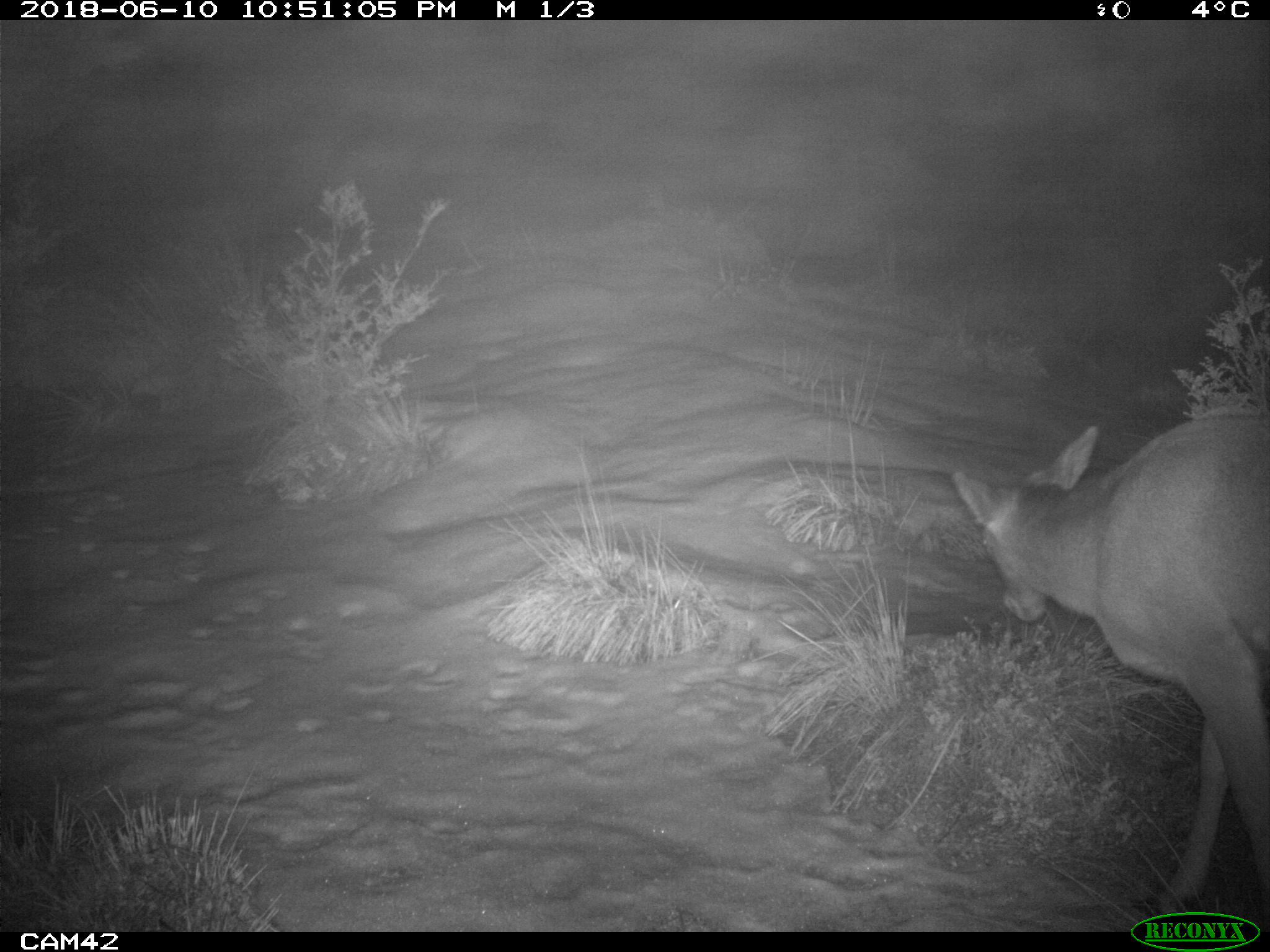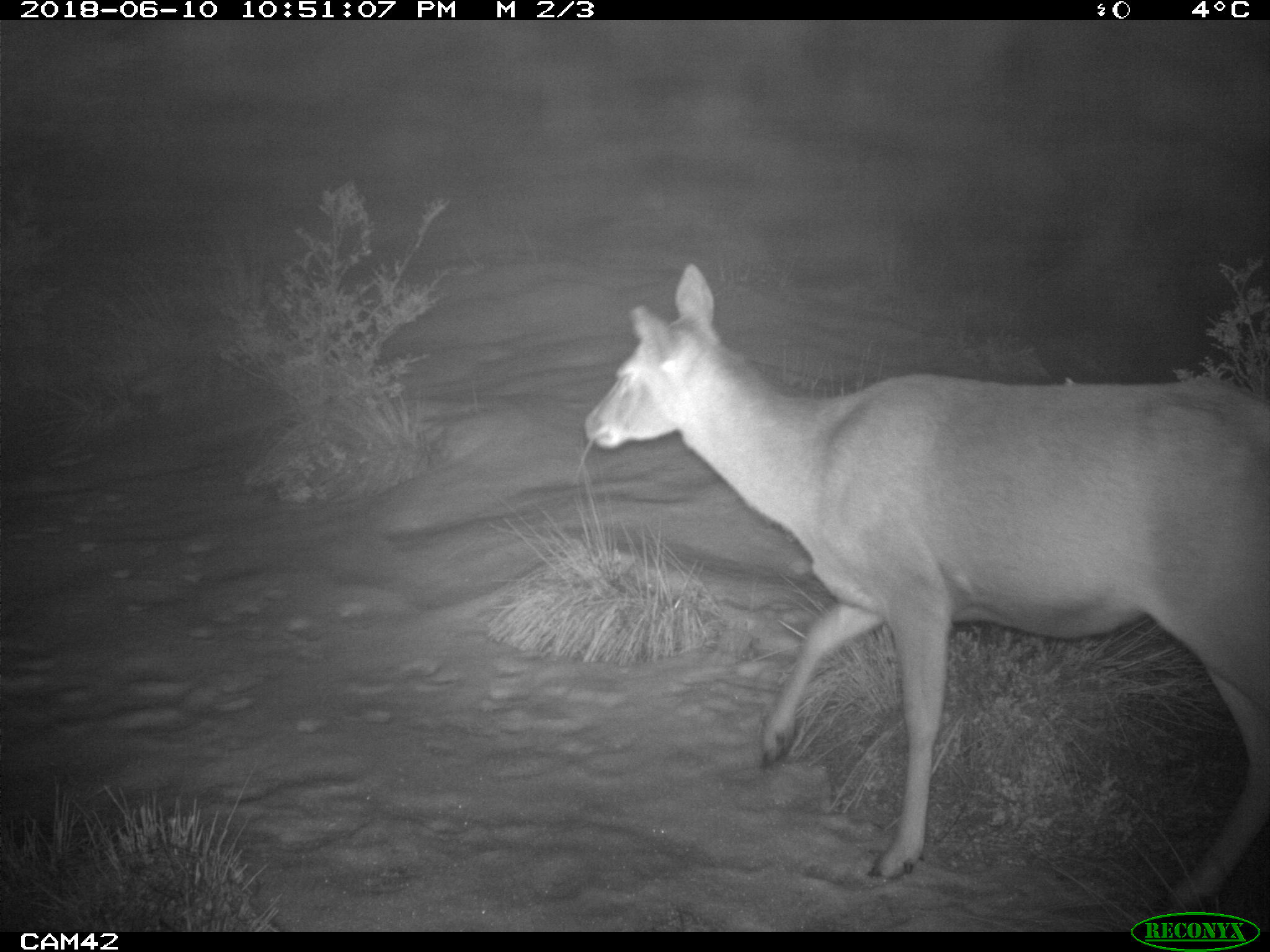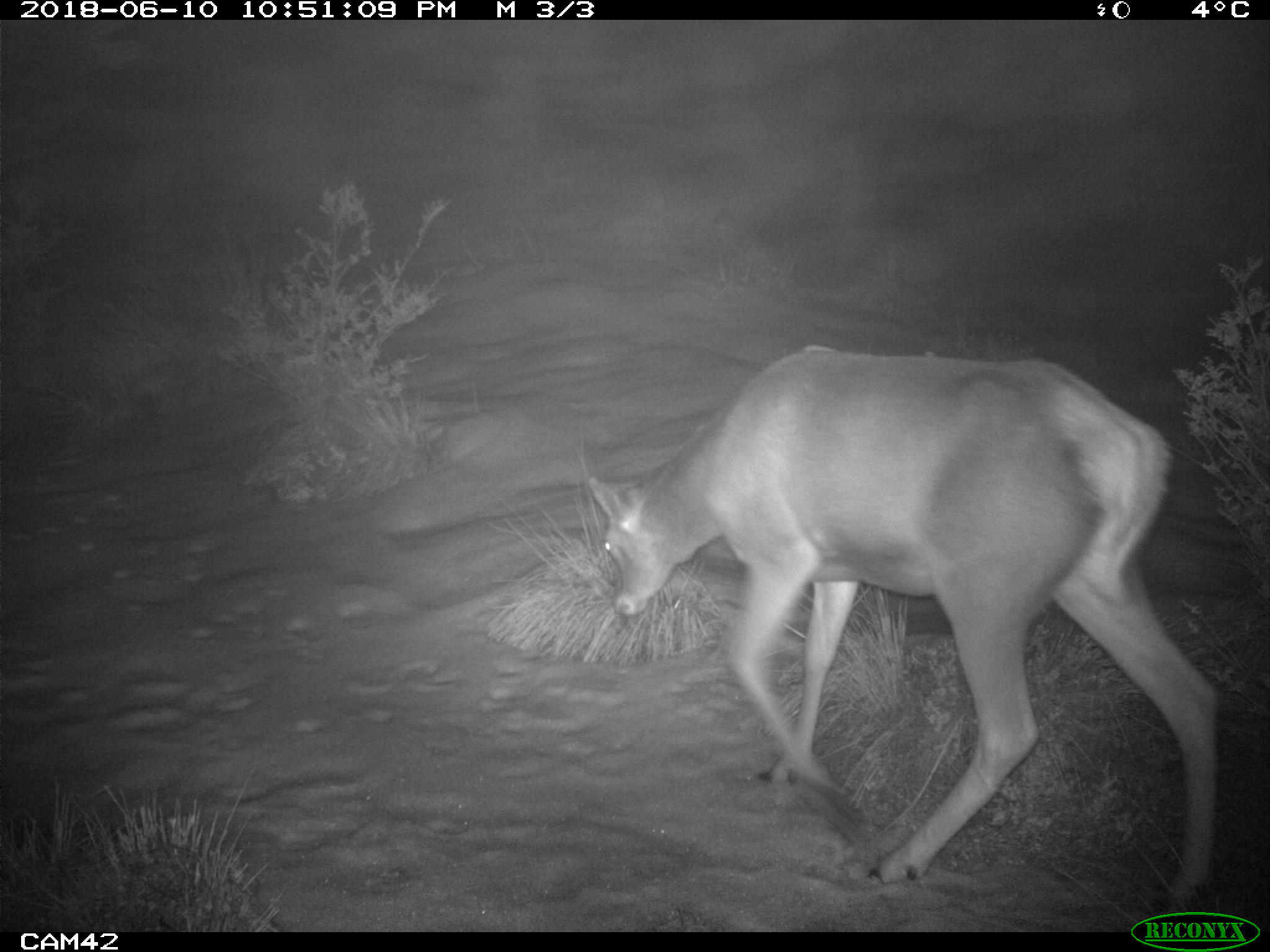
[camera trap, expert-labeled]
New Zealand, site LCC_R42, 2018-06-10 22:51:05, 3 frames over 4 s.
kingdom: Animalia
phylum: Chordata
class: Mammalia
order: Artiodactyla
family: Cervidae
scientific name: Cervidae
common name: deer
Deer (Cervidae).